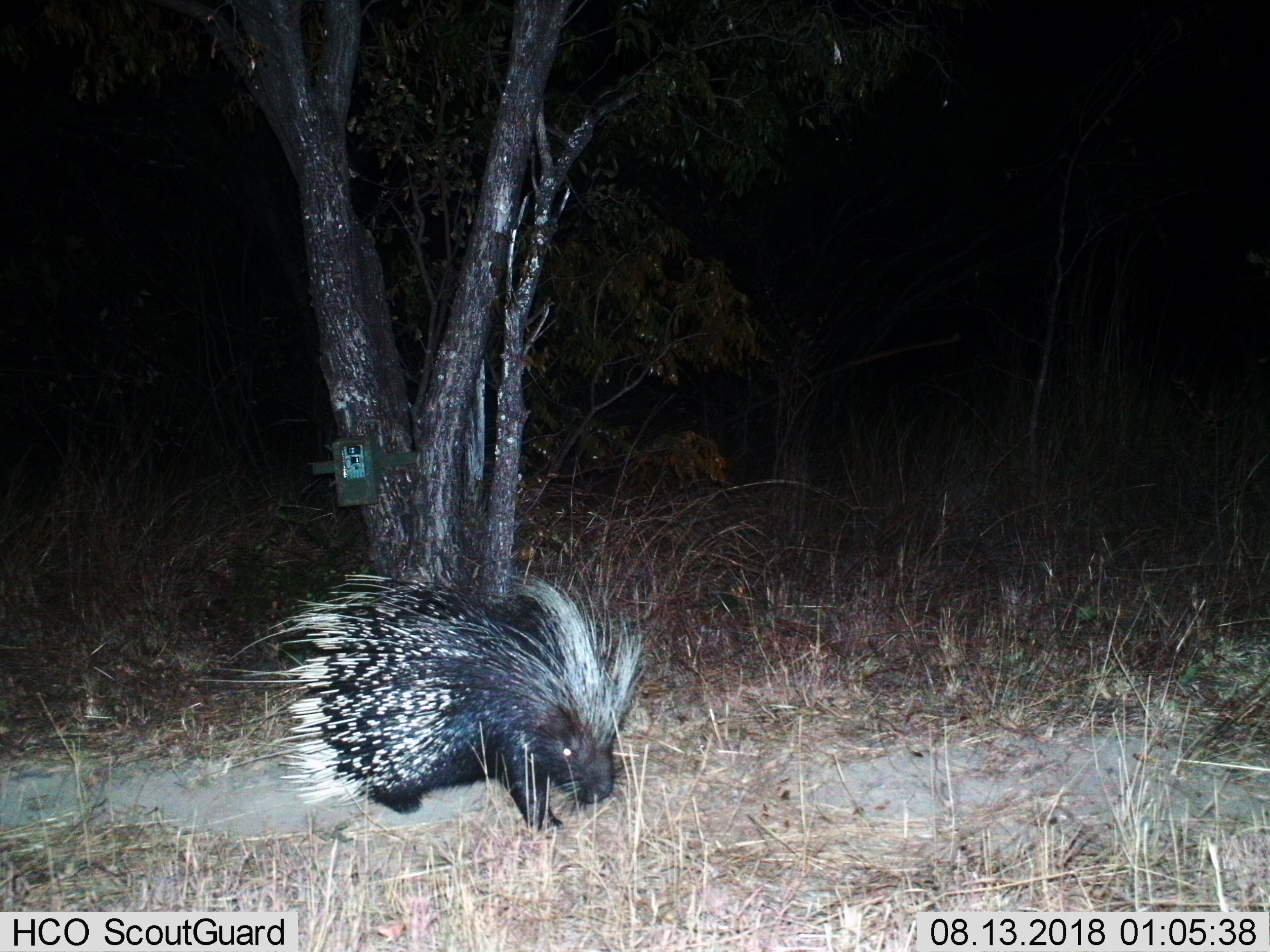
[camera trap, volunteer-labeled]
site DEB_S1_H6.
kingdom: Animalia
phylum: Chordata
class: Mammalia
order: Rodentia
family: Hystricidae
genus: Hystrix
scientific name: Hystrix cristata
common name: crested porcupine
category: porcupine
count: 1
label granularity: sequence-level